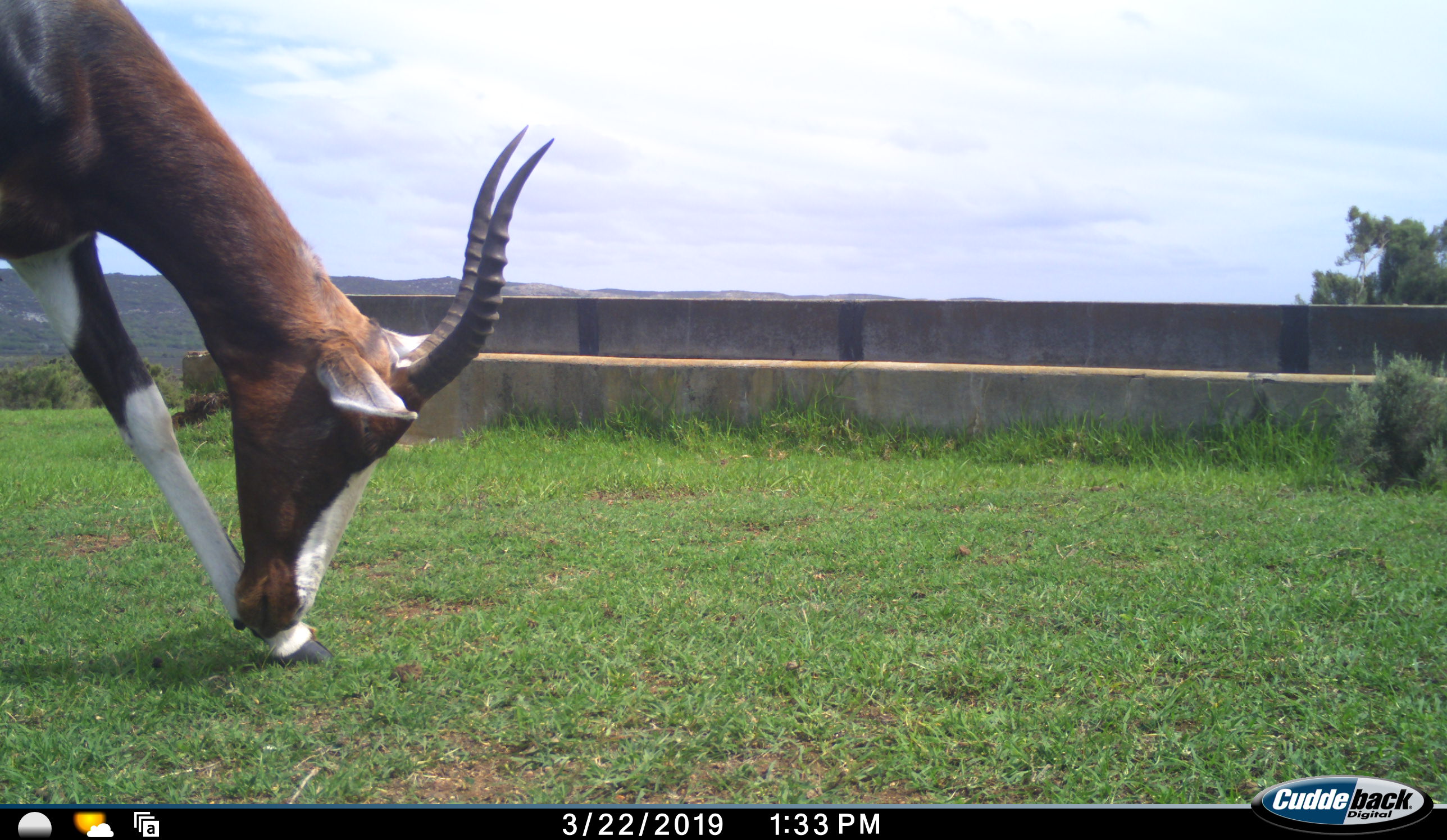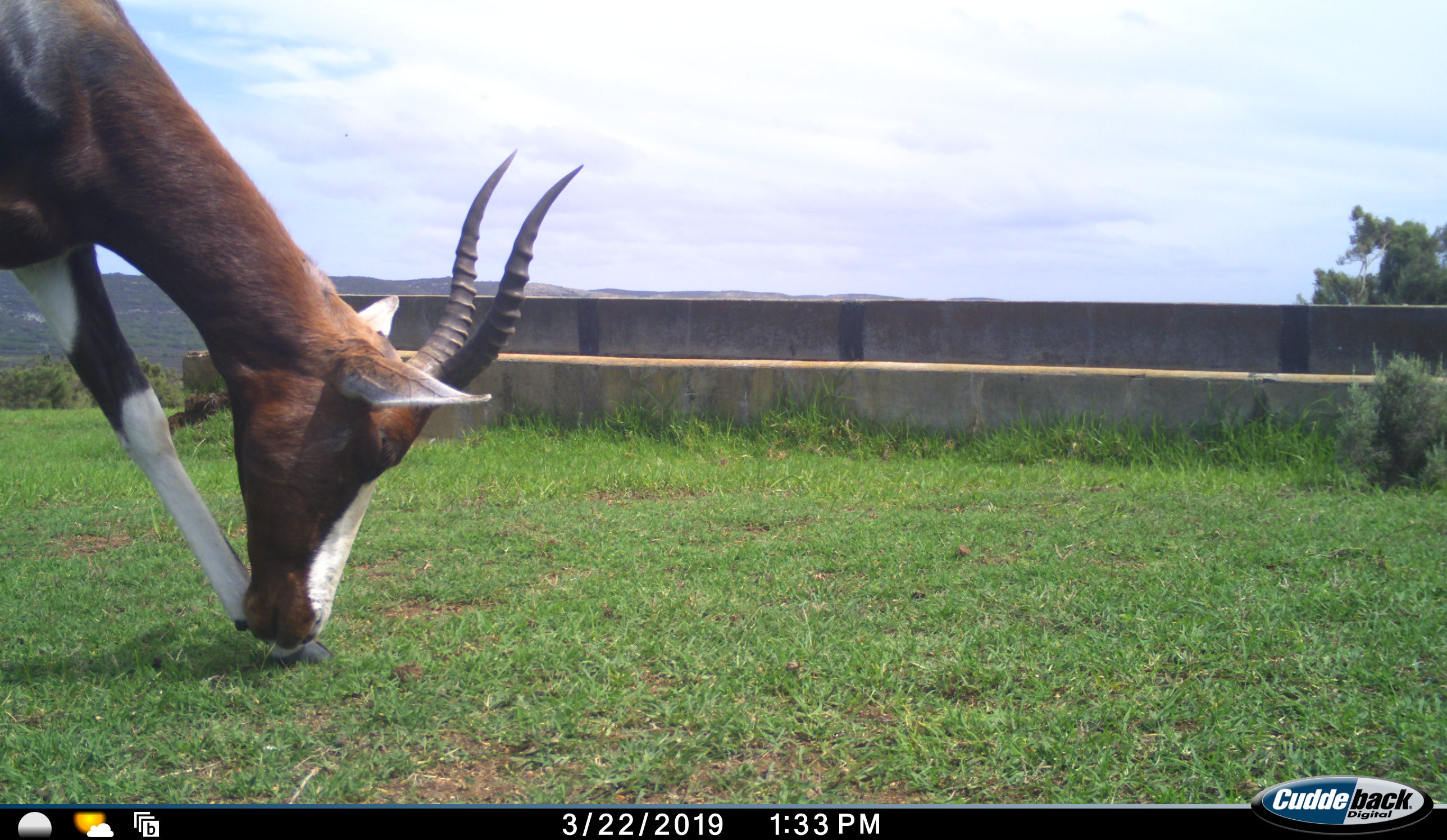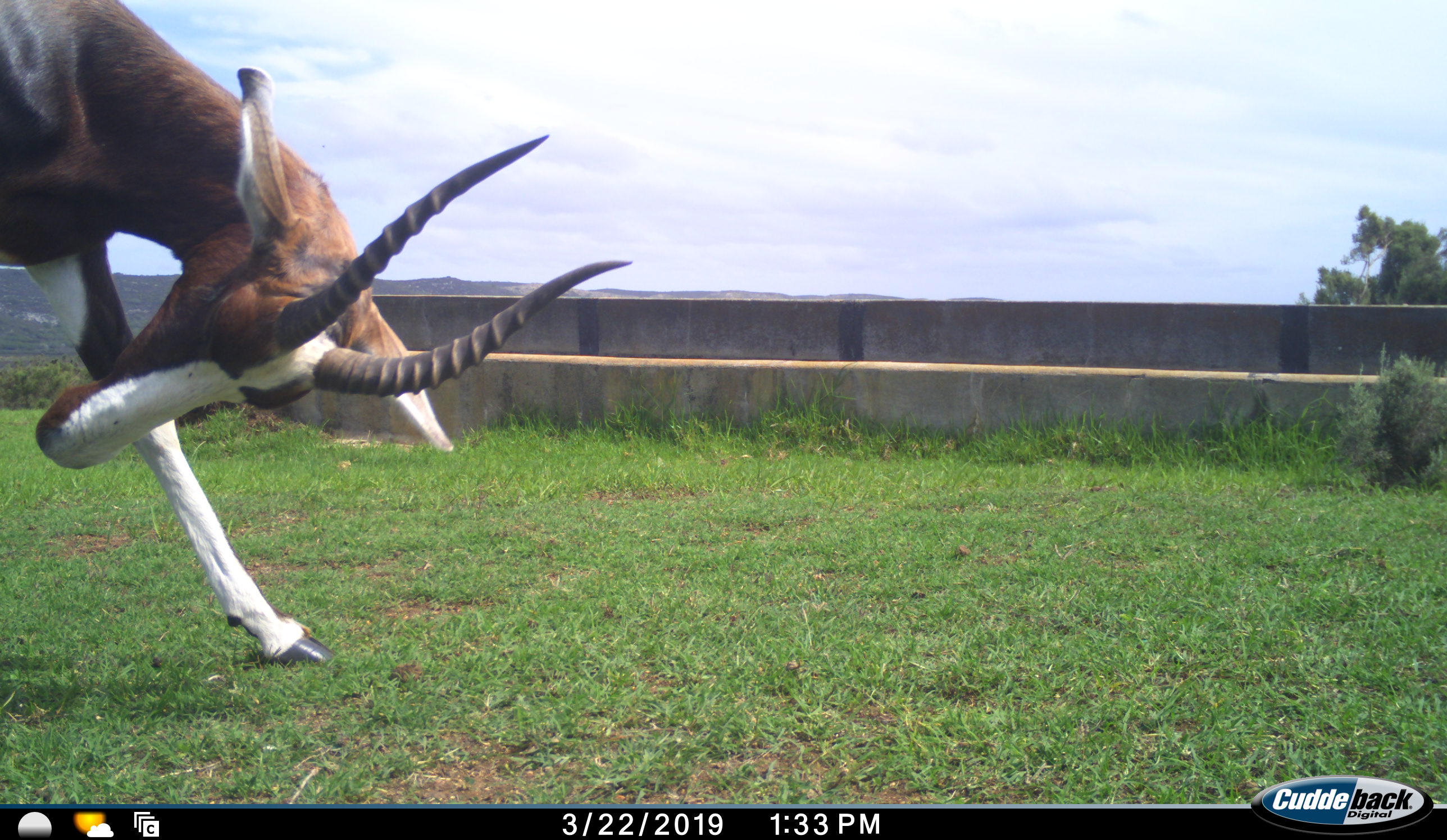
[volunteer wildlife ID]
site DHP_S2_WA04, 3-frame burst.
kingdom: Animalia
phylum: Chordata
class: Mammalia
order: Artiodactyla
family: Bovidae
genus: Damaliscus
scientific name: Damaliscus pygargus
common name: bontebok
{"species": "bontebok (Damaliscus pygargus)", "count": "1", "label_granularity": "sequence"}